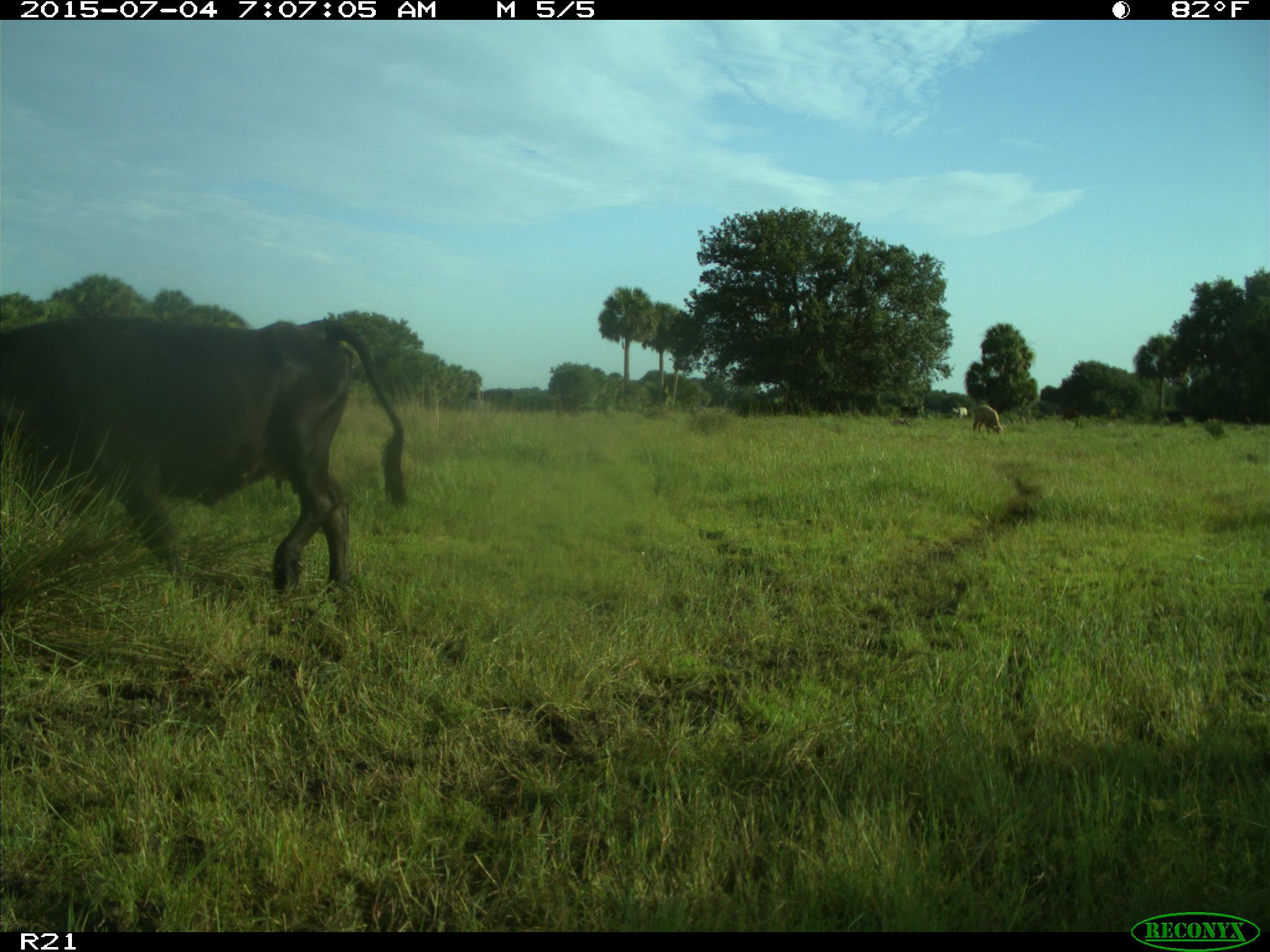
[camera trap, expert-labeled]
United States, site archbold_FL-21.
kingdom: Animalia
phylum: Chordata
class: Mammalia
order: Artiodactyla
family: Bovidae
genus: Bos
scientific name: Bos taurus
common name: domestic cow